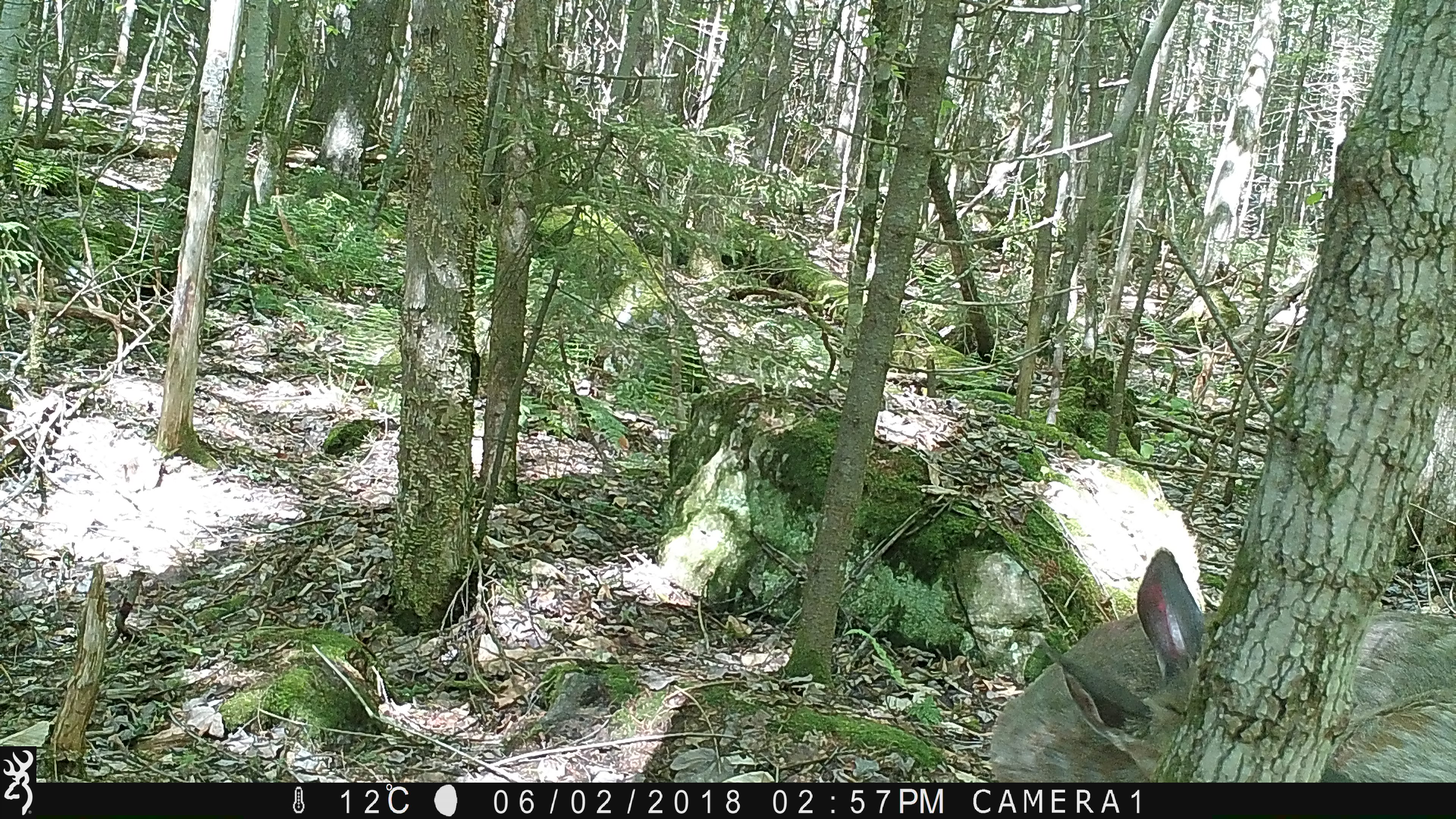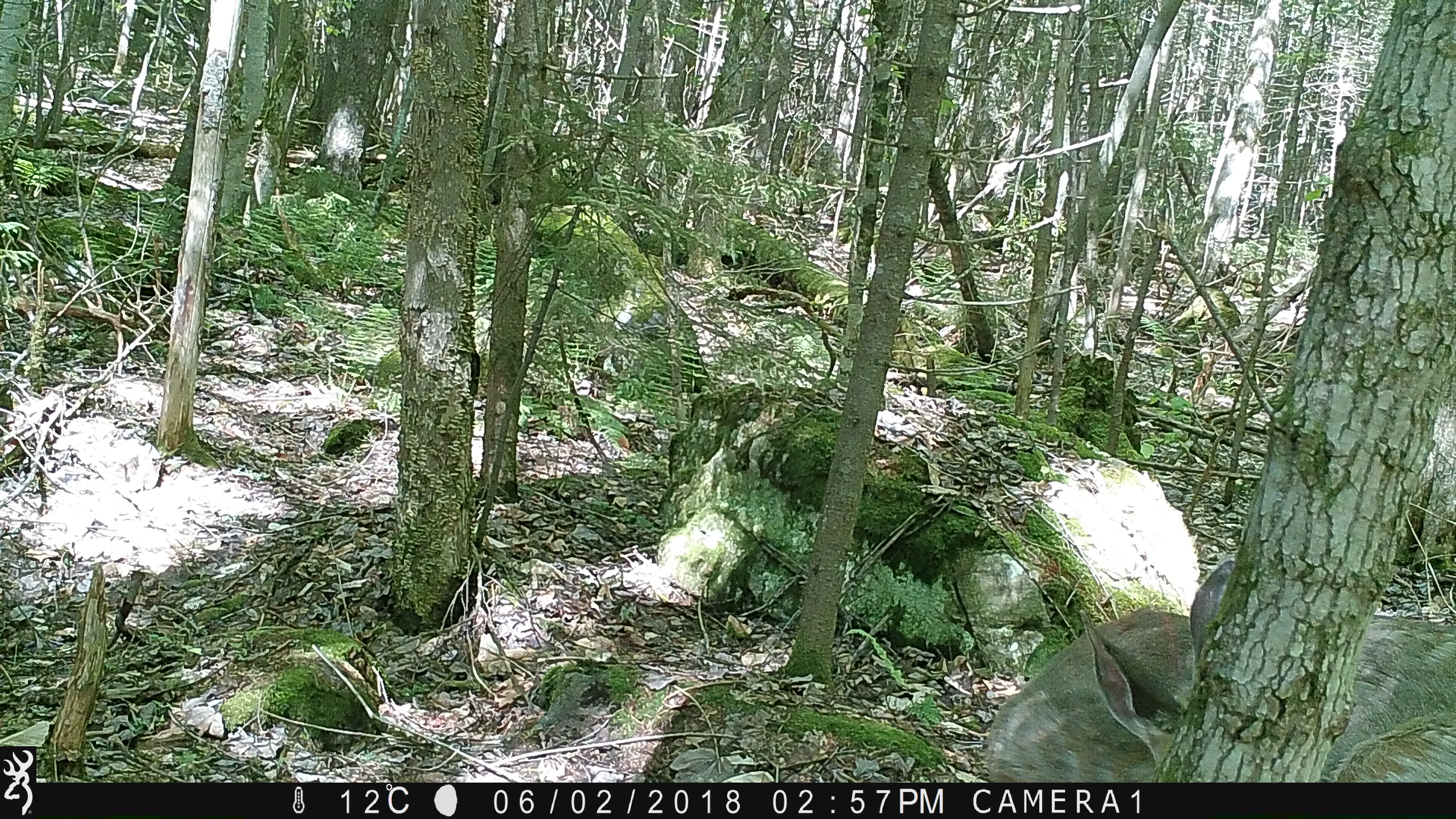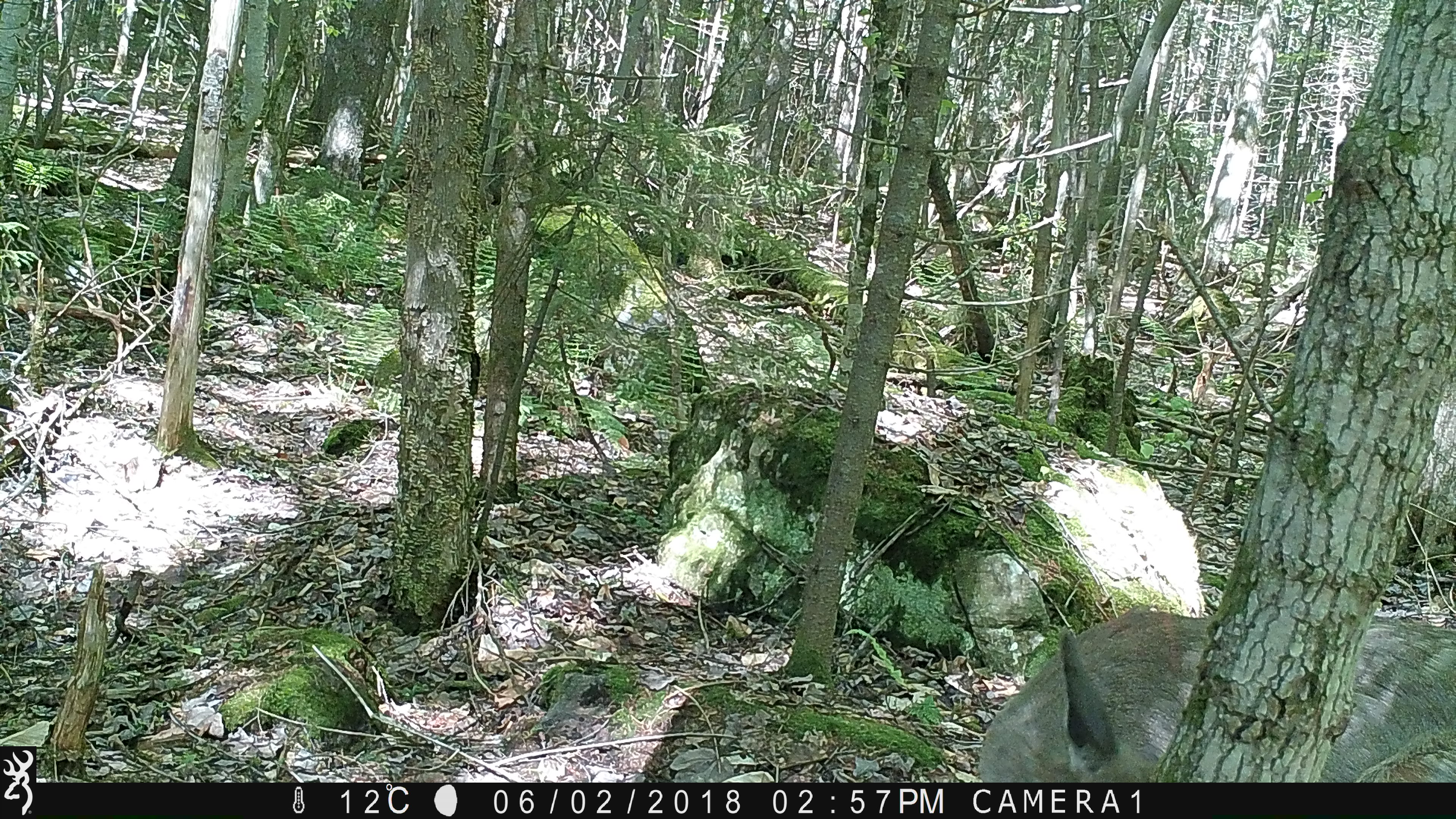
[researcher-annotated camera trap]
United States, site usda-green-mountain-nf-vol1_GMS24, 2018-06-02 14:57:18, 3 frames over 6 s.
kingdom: Animalia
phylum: Chordata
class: Mammalia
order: Artiodactyla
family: Cervidae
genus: Odocoileus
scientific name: Odocoileus virginianus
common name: white-tailed deer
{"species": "white-tailed deer (Odocoileus virginianus)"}